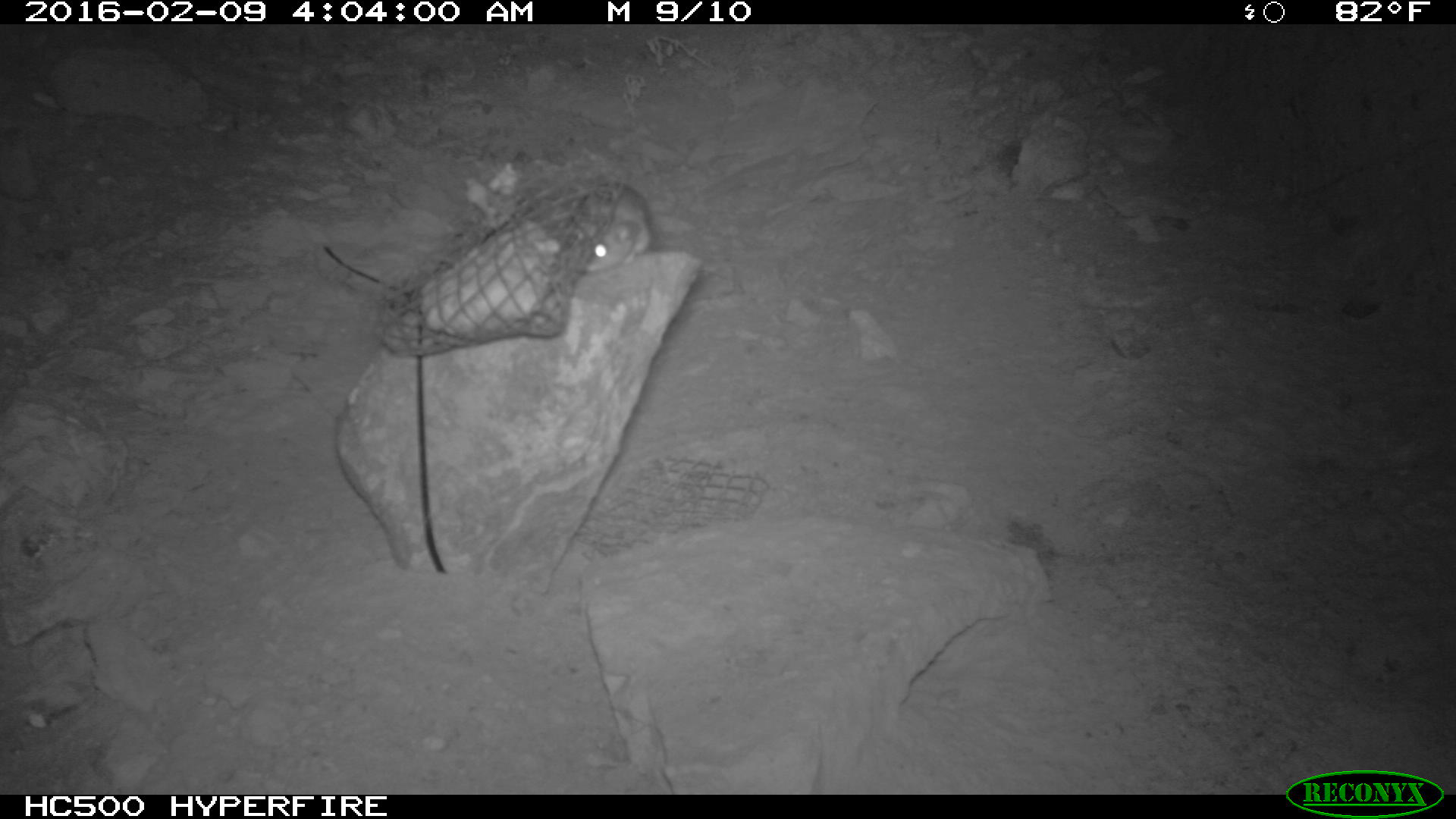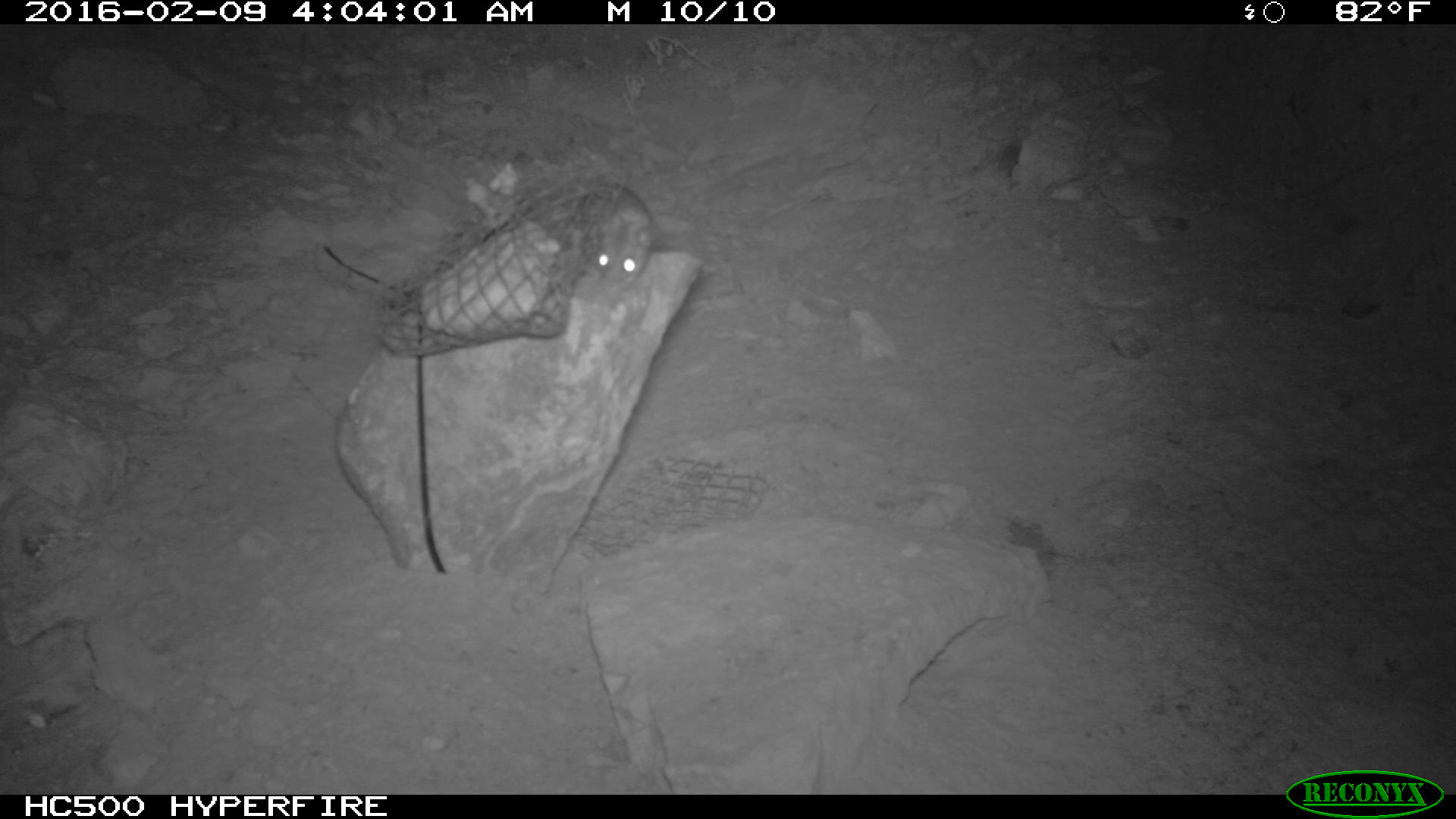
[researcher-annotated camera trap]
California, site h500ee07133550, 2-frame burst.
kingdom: Animalia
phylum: Chordata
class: Mammalia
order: Rodentia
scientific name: Rodentia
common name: rodent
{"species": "rodent (Rodentia)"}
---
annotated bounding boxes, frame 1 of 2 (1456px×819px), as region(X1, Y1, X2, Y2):
rodent: region(567, 181, 654, 275)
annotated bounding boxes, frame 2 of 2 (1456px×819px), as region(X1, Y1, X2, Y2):
rodent: region(573, 177, 656, 291)